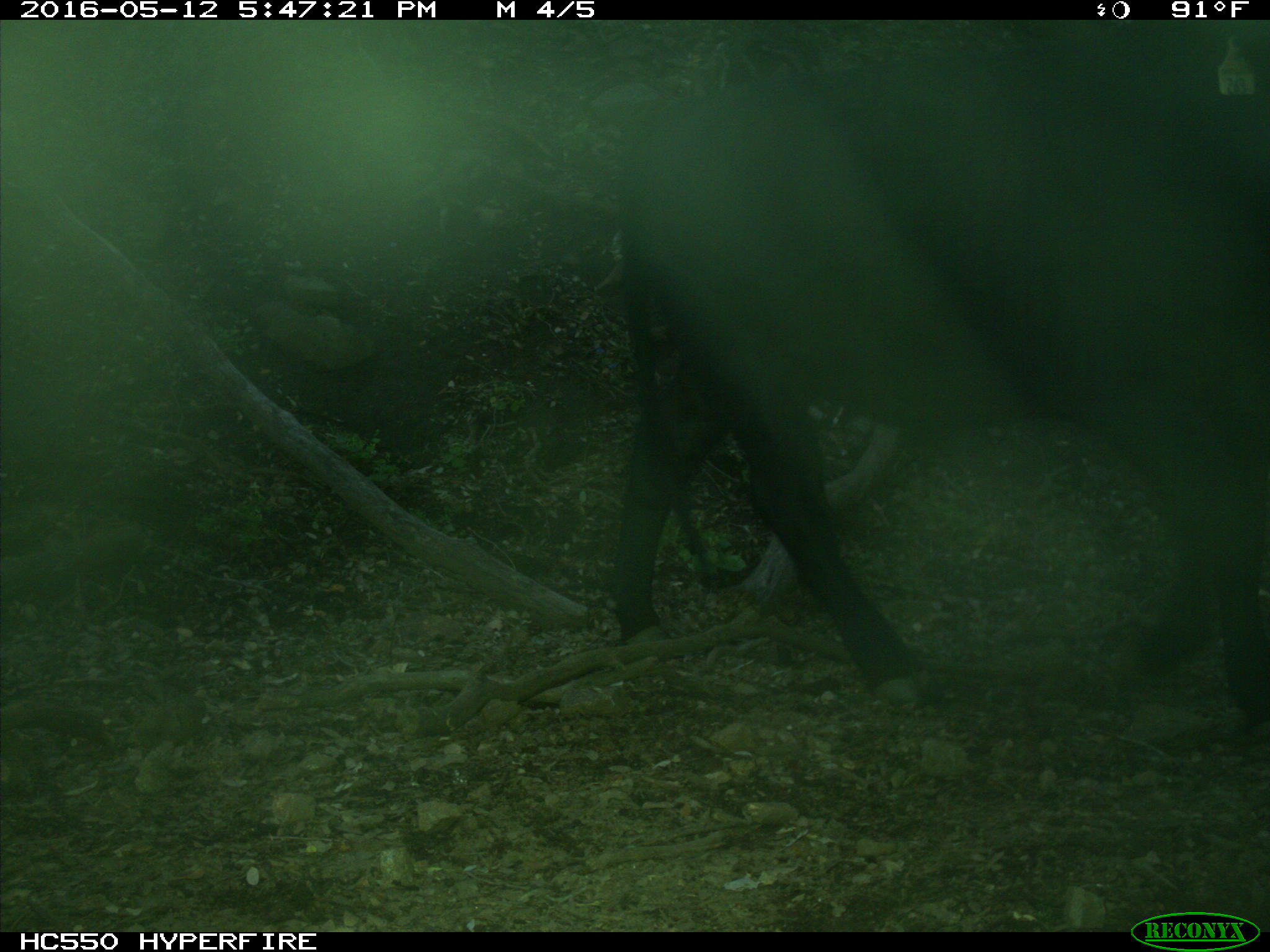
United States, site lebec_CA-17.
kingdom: Animalia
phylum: Chordata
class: Mammalia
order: Artiodactyla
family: Bovidae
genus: Bos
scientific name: Bos taurus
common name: domestic cow